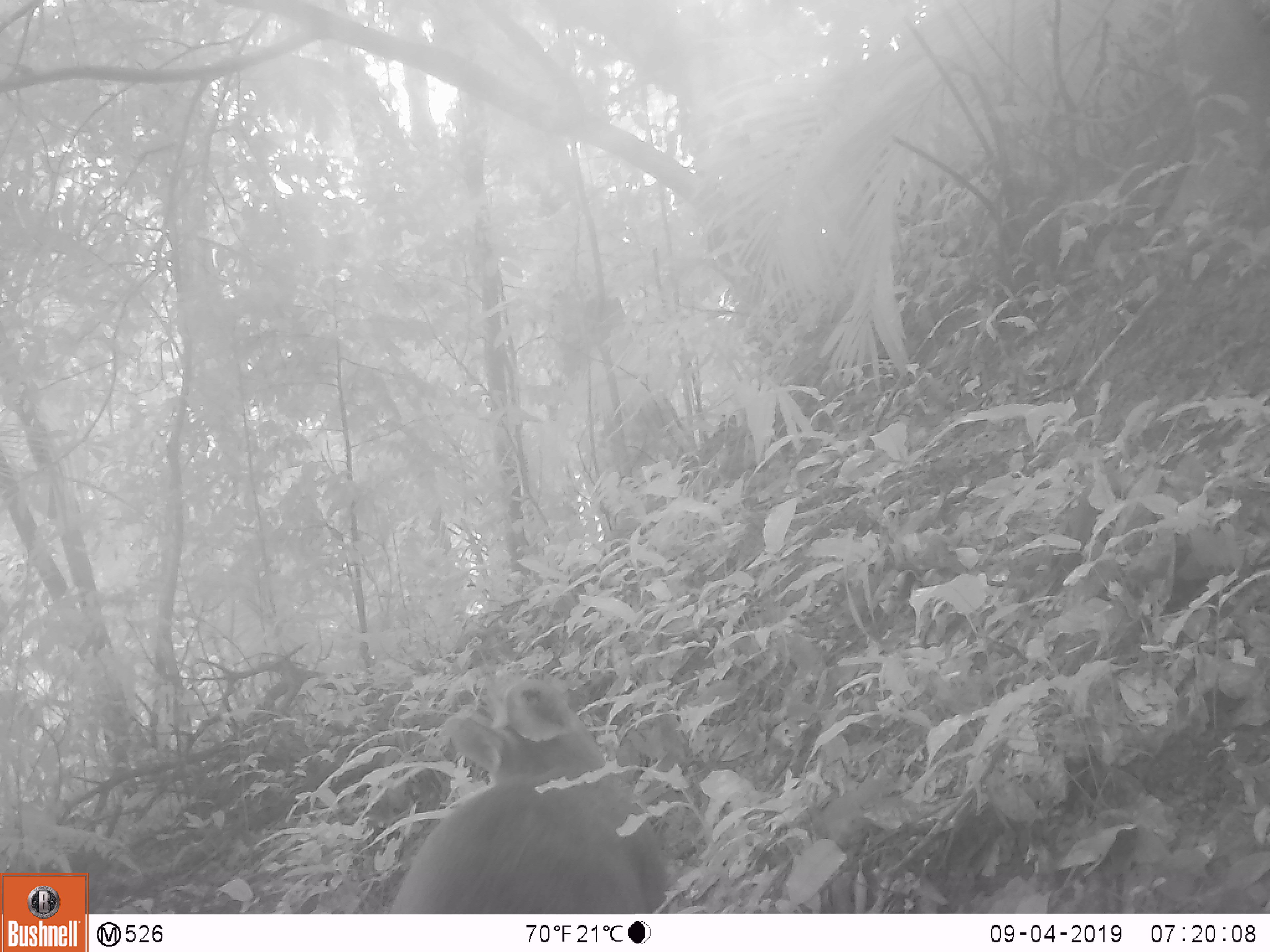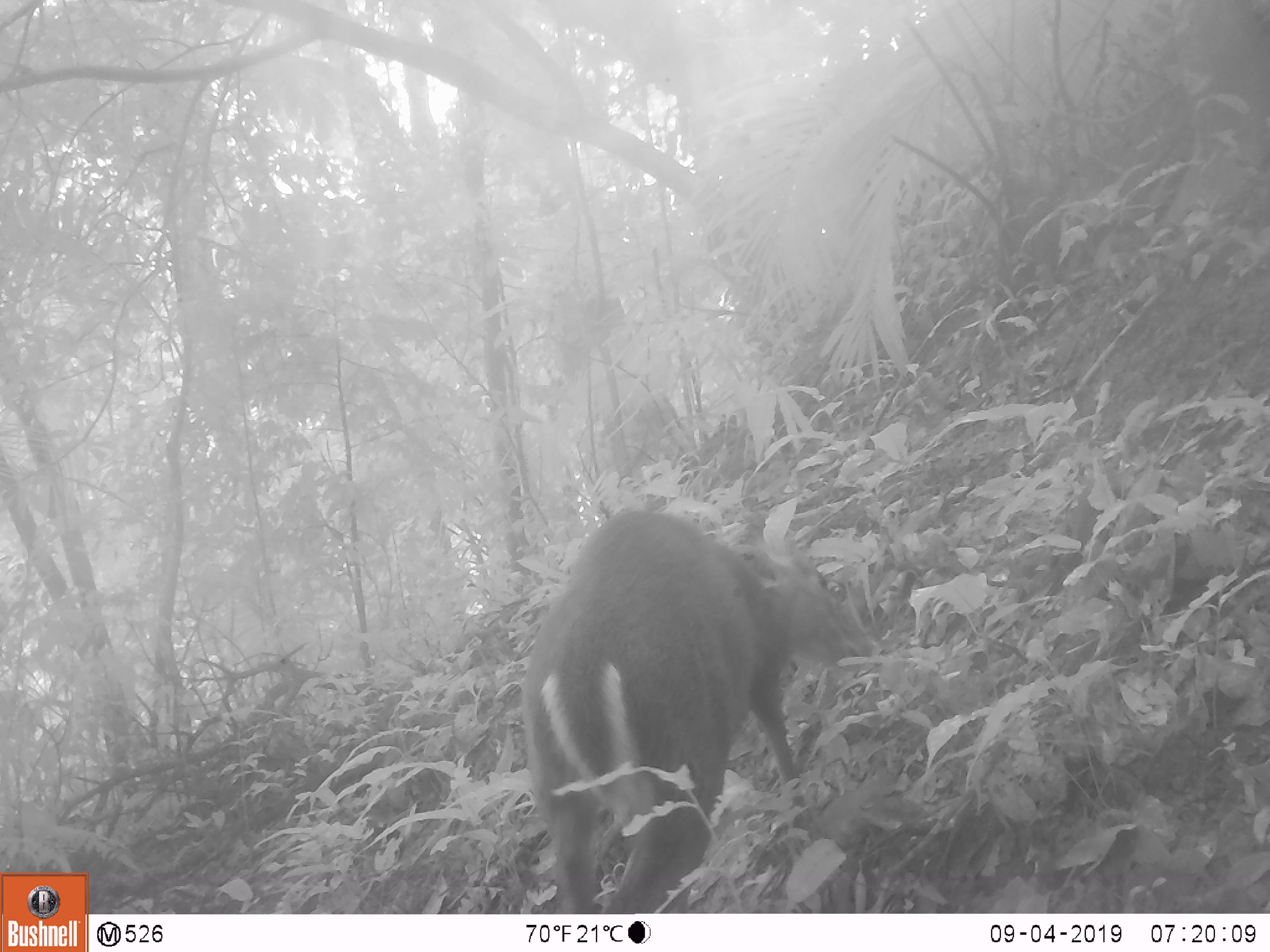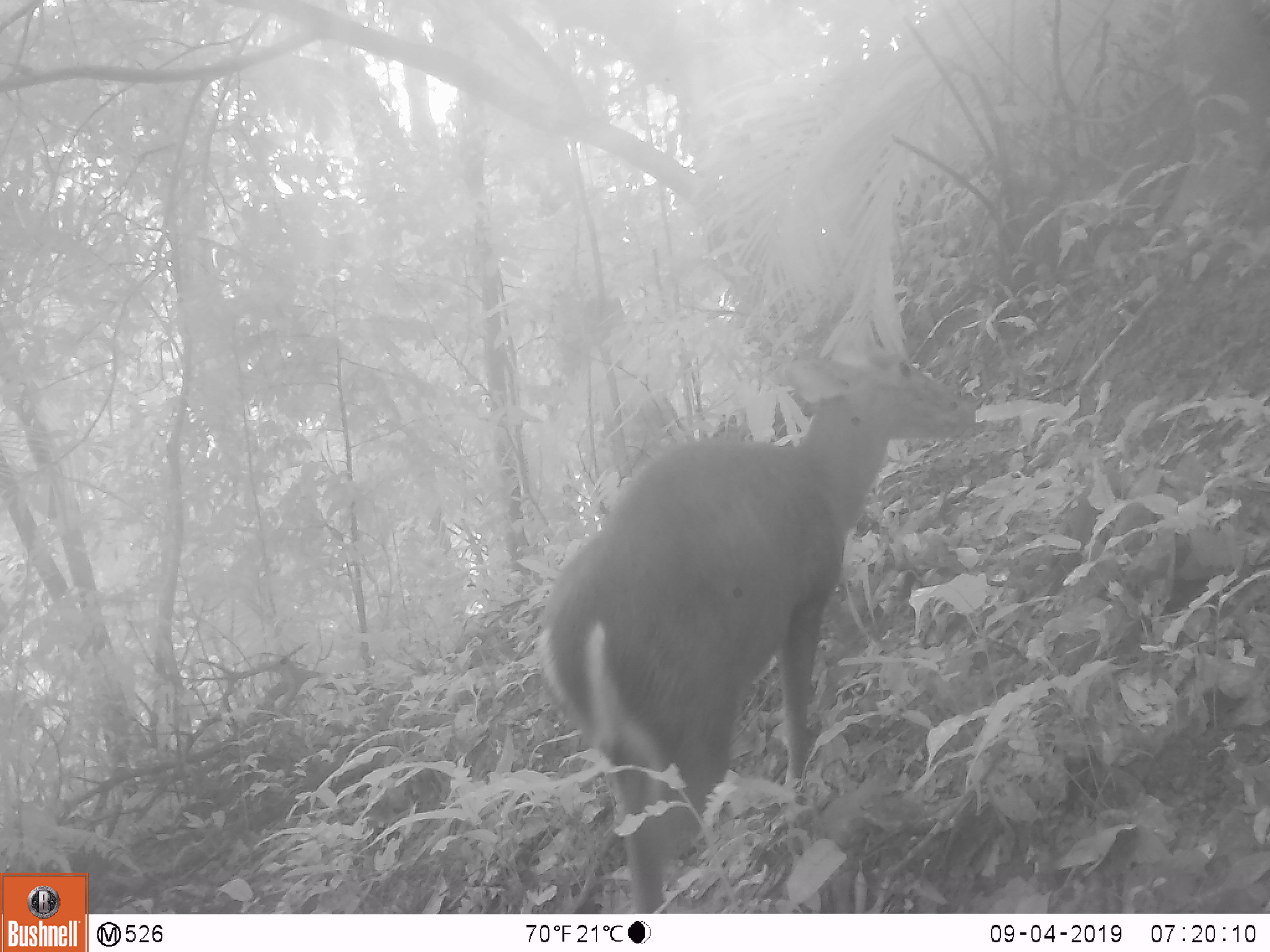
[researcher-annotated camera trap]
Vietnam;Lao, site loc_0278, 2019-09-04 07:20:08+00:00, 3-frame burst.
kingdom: Animalia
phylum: Chordata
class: Mammalia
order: Artiodactyla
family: Cervidae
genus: Muntiacus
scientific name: Muntiacus rooseveltorum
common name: roosevelt's muntjac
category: roosevelts muntjac group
Roosevelts muntjac group (roosevelt's muntjac) (Muntiacus rooseveltorum). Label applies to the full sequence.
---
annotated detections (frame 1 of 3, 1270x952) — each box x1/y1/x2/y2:
roosevelts muntjac group: 389/676/671/914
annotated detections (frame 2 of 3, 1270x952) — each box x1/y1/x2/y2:
roosevelts muntjac group: 519/506/886/913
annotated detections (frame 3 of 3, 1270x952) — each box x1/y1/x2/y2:
roosevelts muntjac group: 535/313/975/913